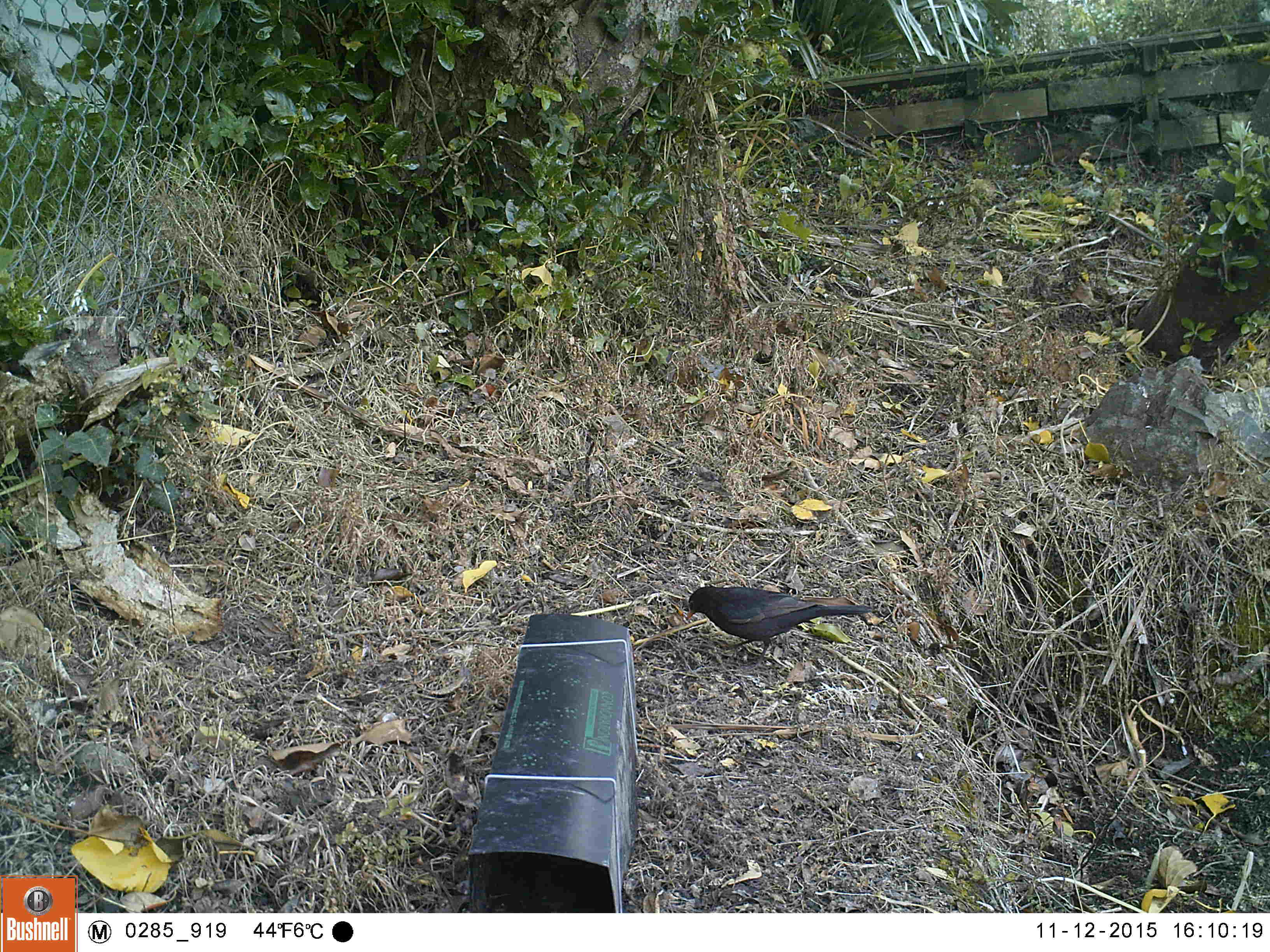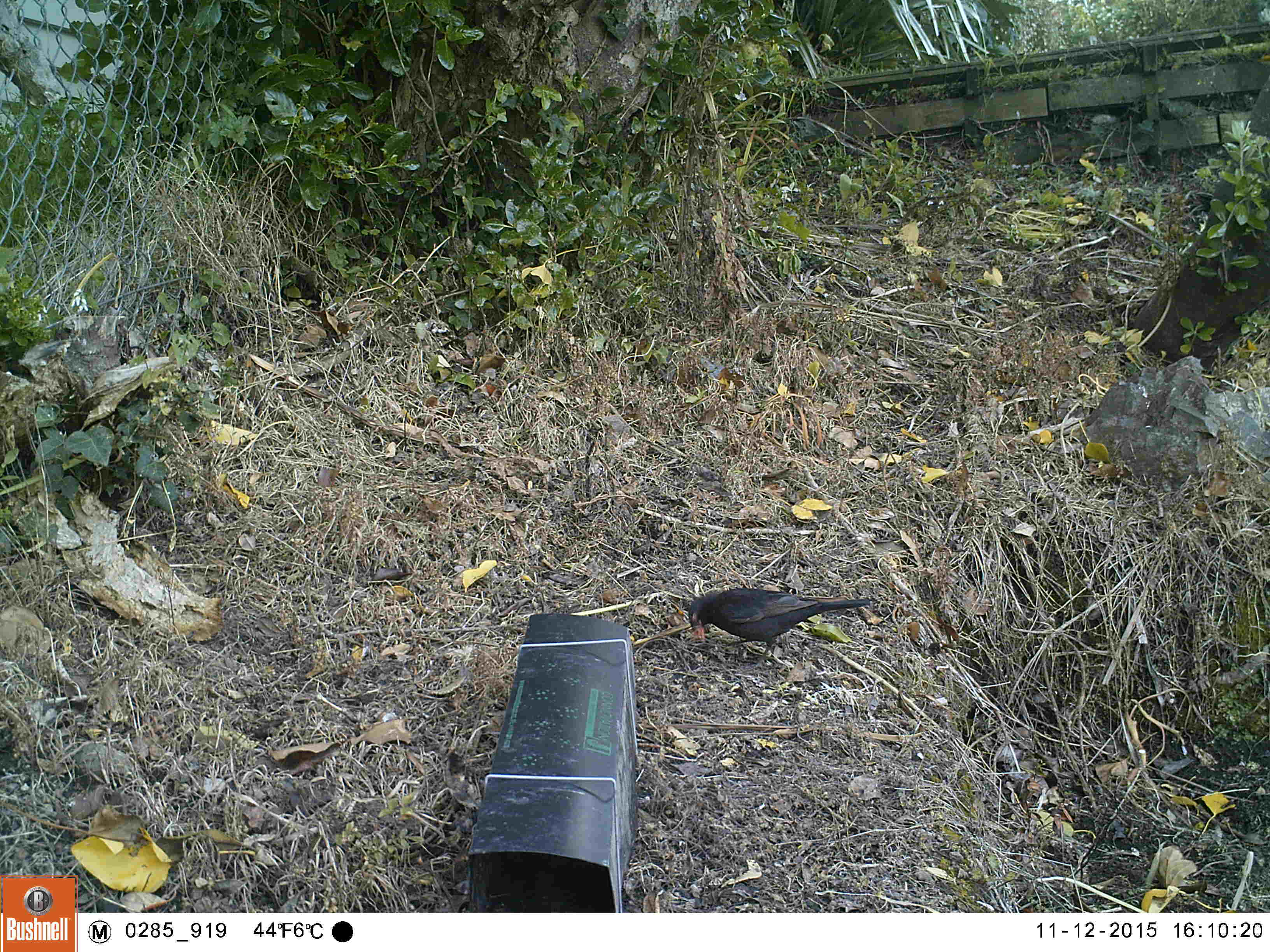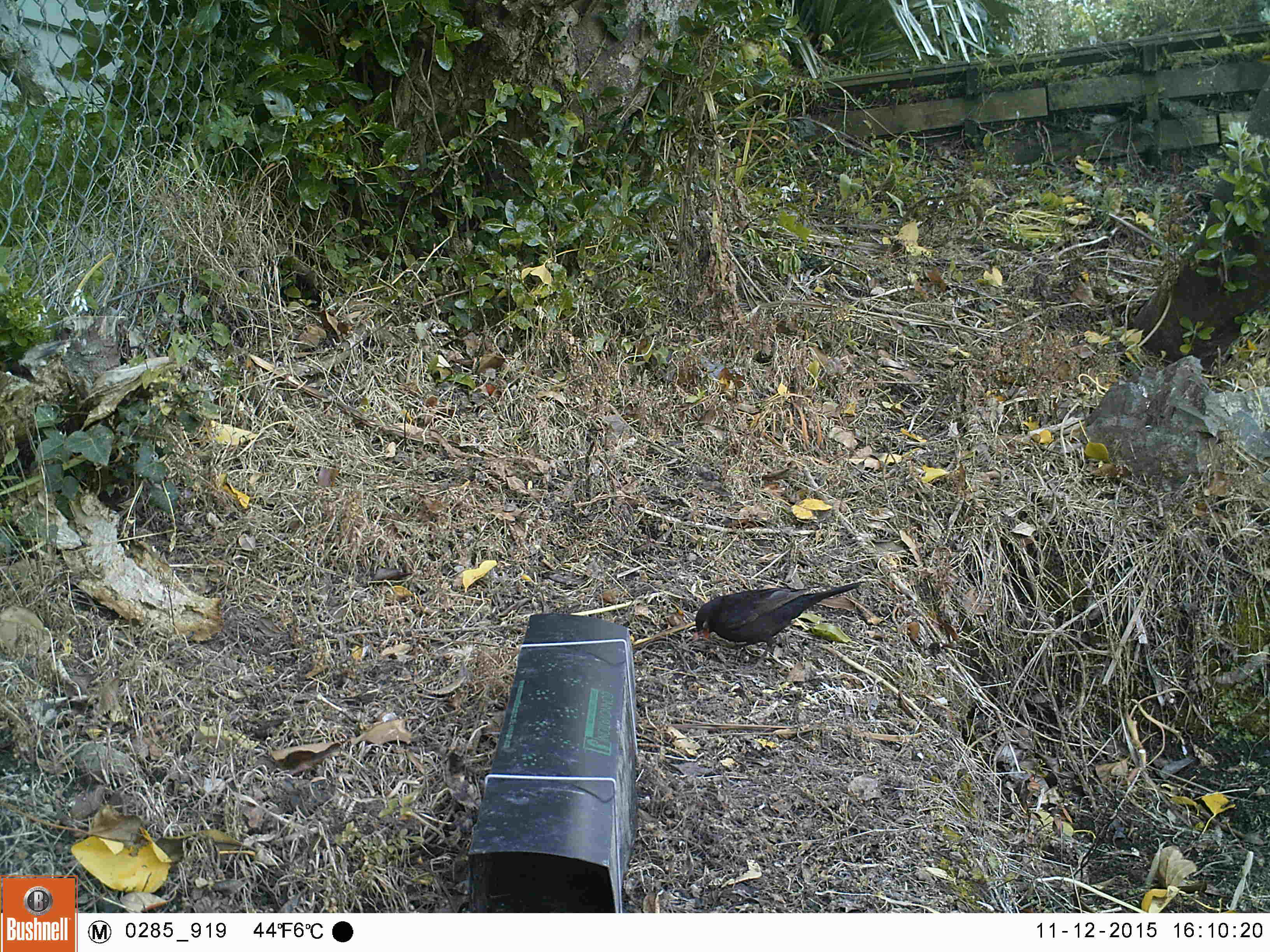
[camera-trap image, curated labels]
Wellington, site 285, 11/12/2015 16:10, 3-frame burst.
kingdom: Animalia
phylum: Chordata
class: Aves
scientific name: Aves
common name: bird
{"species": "bird (Aves)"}